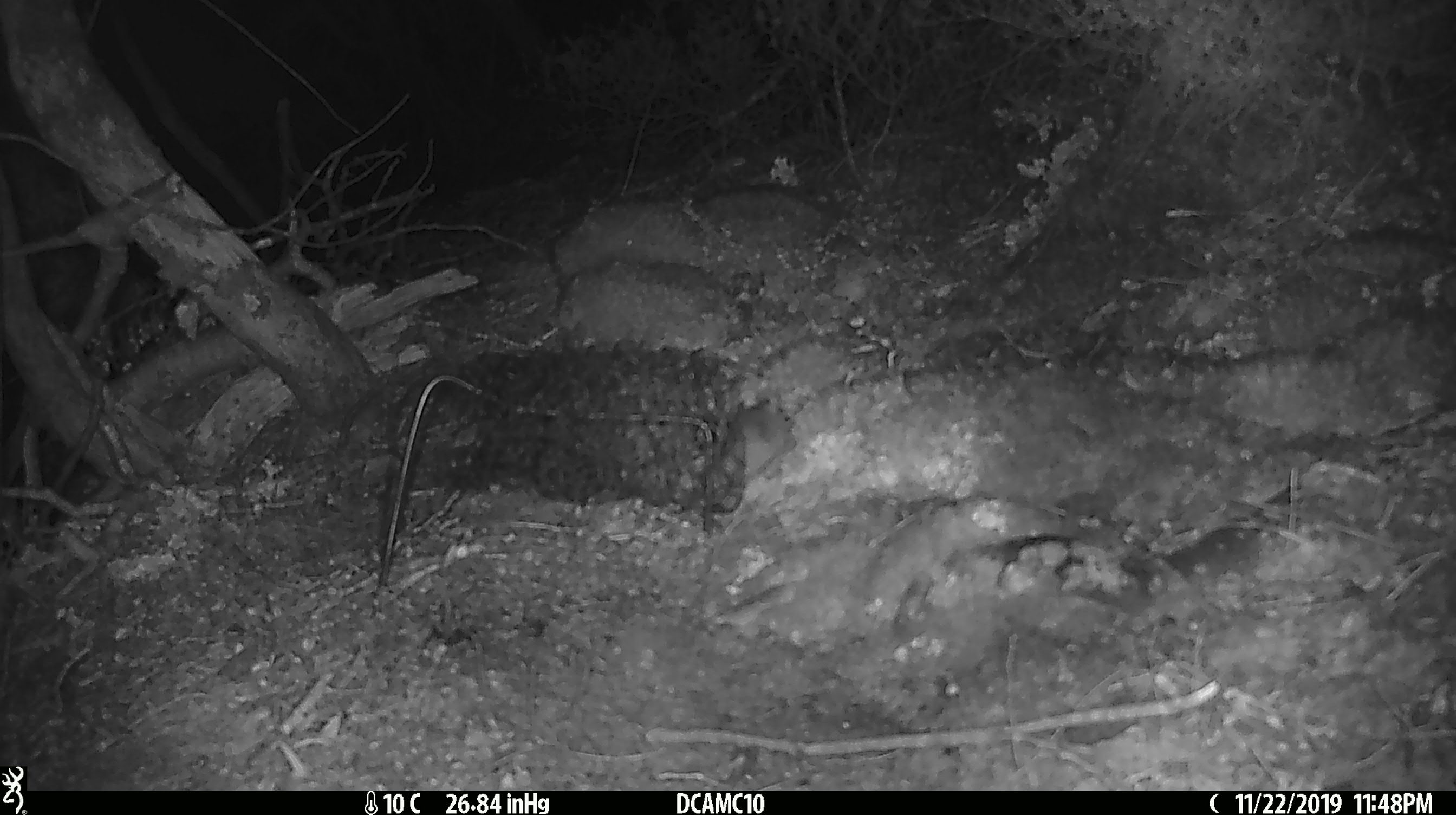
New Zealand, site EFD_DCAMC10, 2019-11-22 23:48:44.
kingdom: Animalia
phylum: Chordata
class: Mammalia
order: Rodentia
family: Muridae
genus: Mus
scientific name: Mus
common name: mouse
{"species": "mouse (Mus)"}